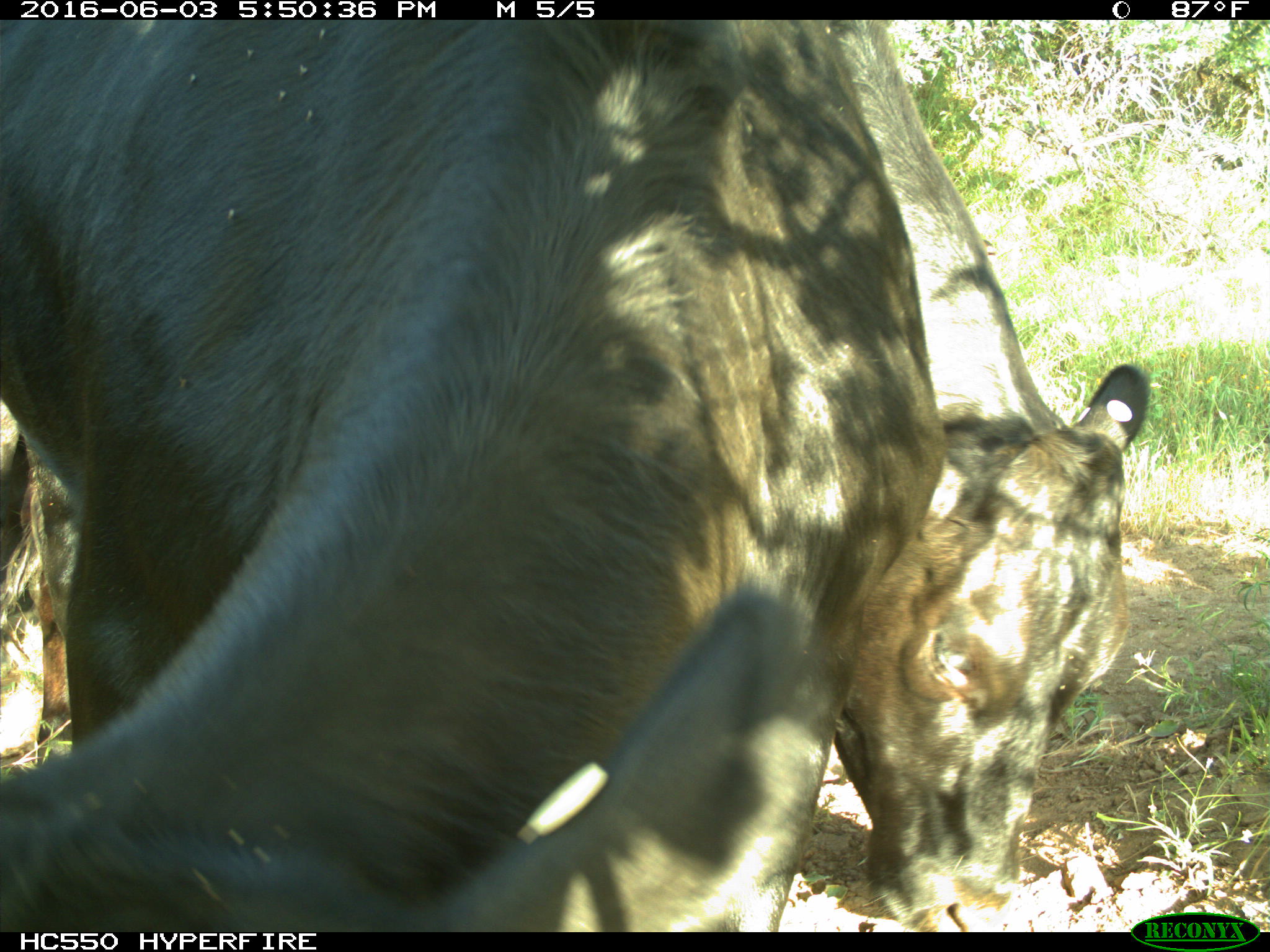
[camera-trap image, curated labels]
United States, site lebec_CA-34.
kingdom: Animalia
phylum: Chordata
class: Mammalia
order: Artiodactyla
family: Bovidae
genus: Bos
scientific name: Bos taurus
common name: domestic cow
Bos taurus (domestic cow).